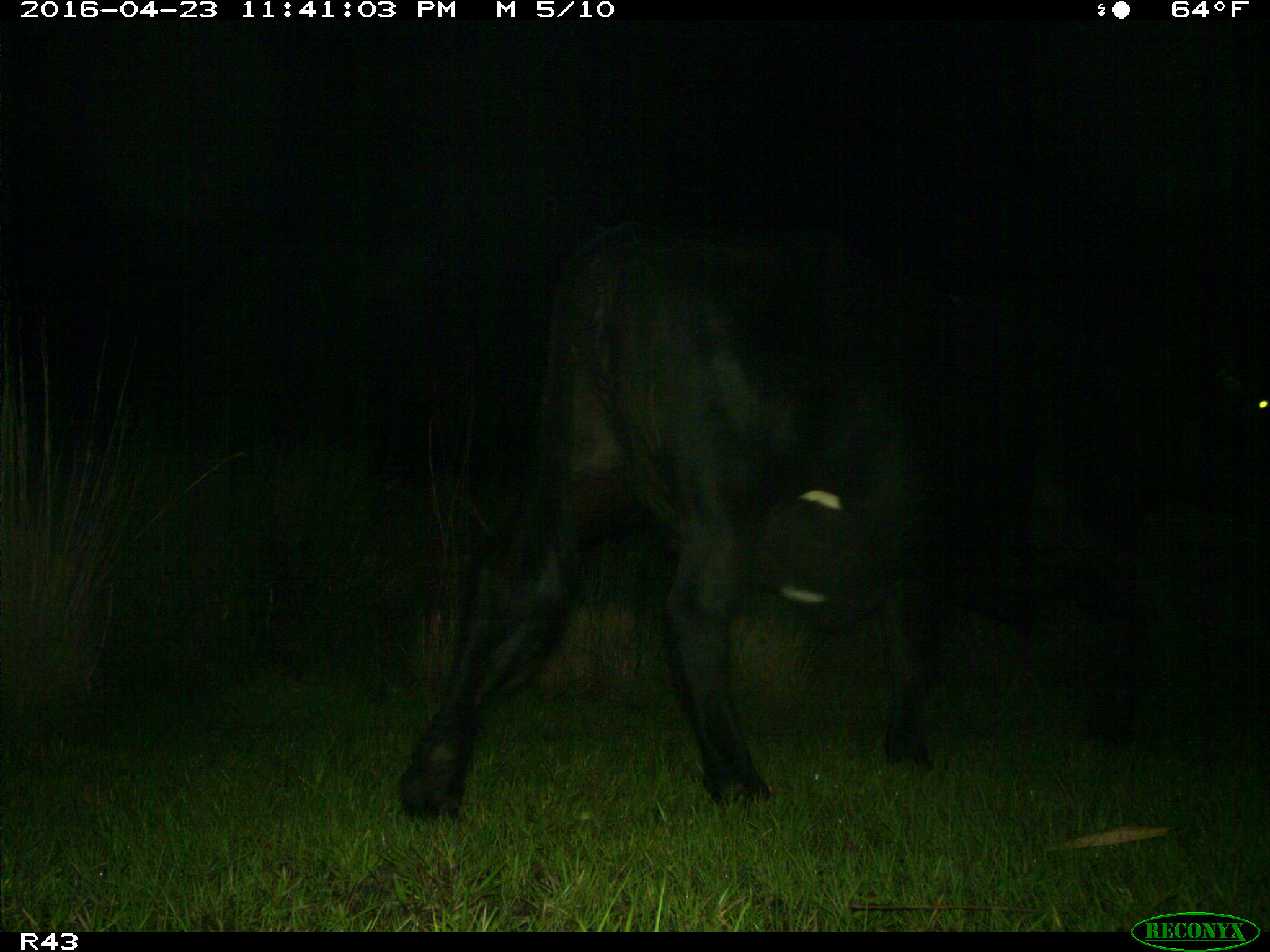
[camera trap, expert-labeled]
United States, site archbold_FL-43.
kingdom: Animalia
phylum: Chordata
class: Mammalia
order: Artiodactyla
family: Bovidae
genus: Bos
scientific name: Bos taurus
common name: domestic cow